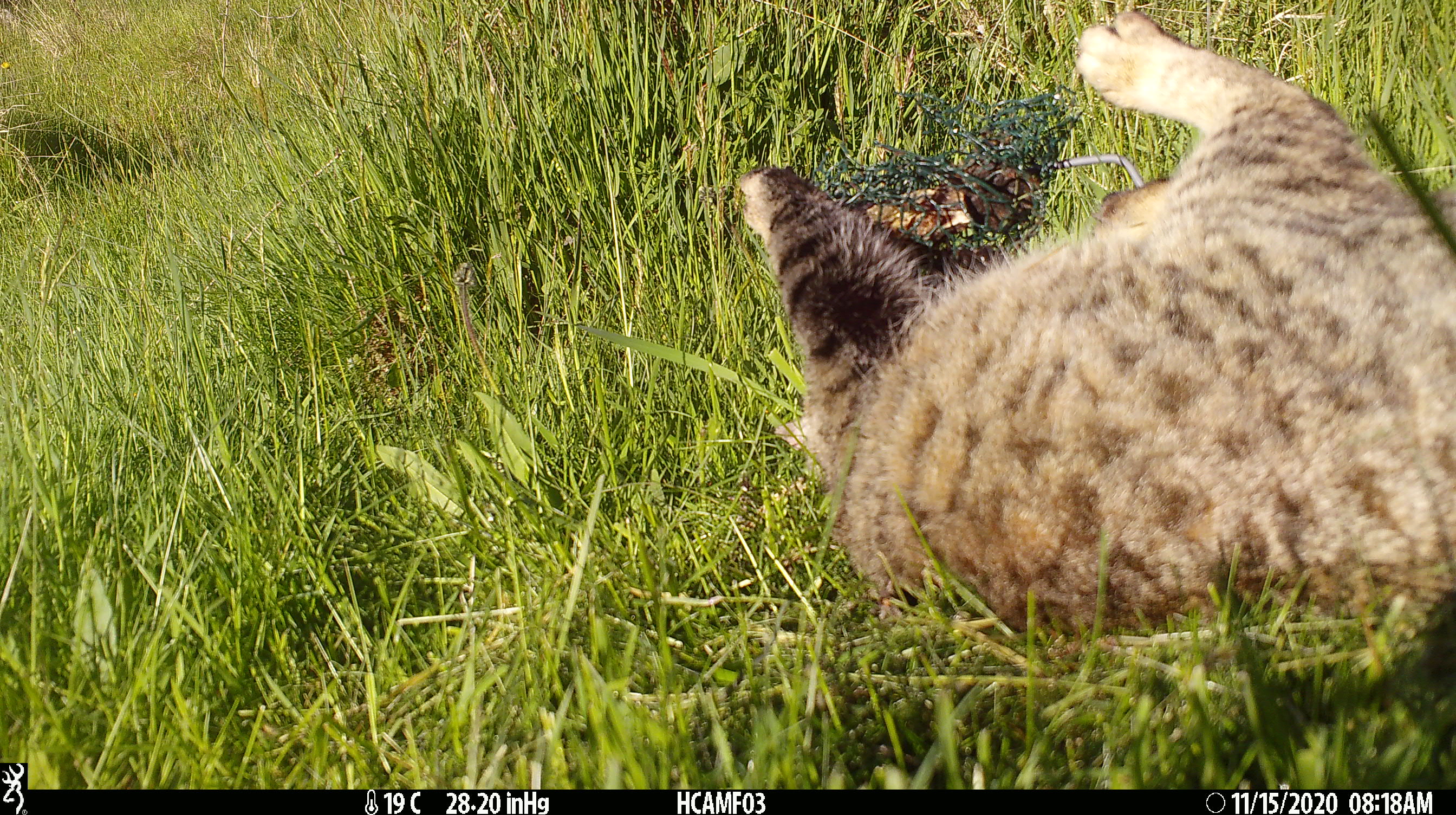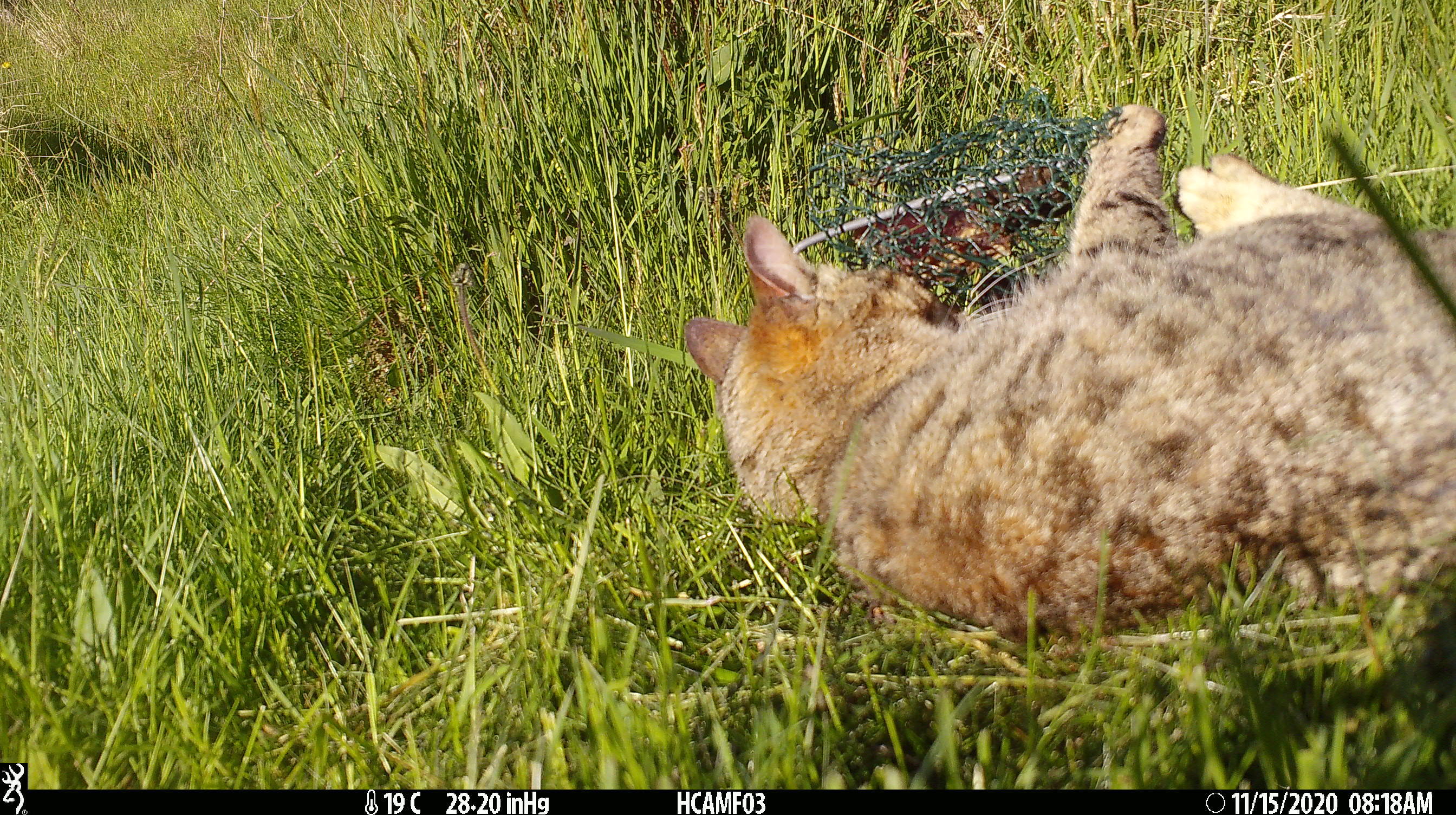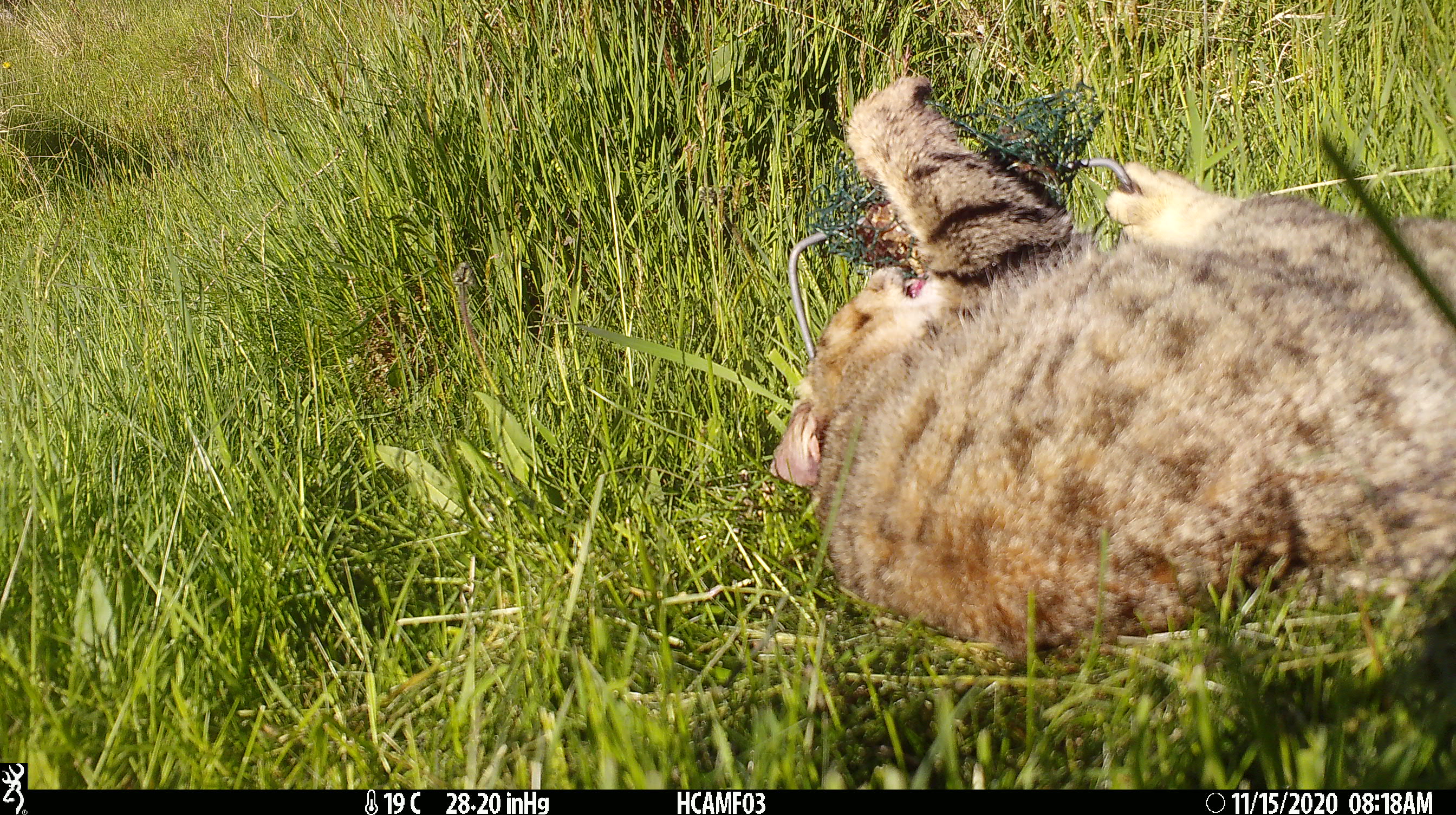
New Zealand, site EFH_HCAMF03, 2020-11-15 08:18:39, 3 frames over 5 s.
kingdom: Animalia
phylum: Chordata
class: Mammalia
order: Carnivora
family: Felidae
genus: Felis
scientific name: Felis catus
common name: domestic cat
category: cat